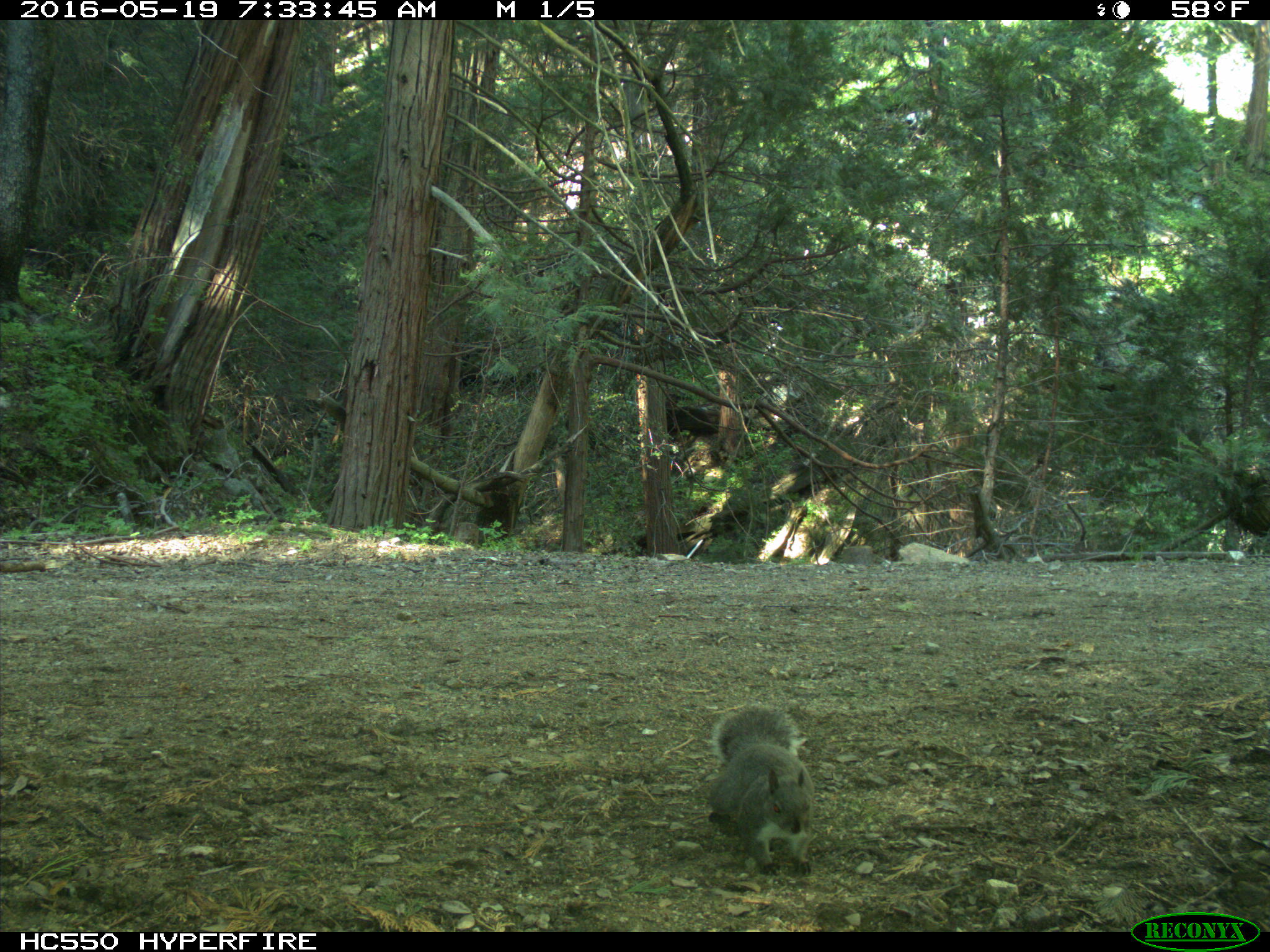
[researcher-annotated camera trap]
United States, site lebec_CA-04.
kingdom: Animalia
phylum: Chordata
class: Mammalia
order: Rodentia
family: Sciuridae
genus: Sciurus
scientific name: Sciurus carolinensis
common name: eastern gray squirrel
Sciurus carolinensis (eastern gray squirrel).